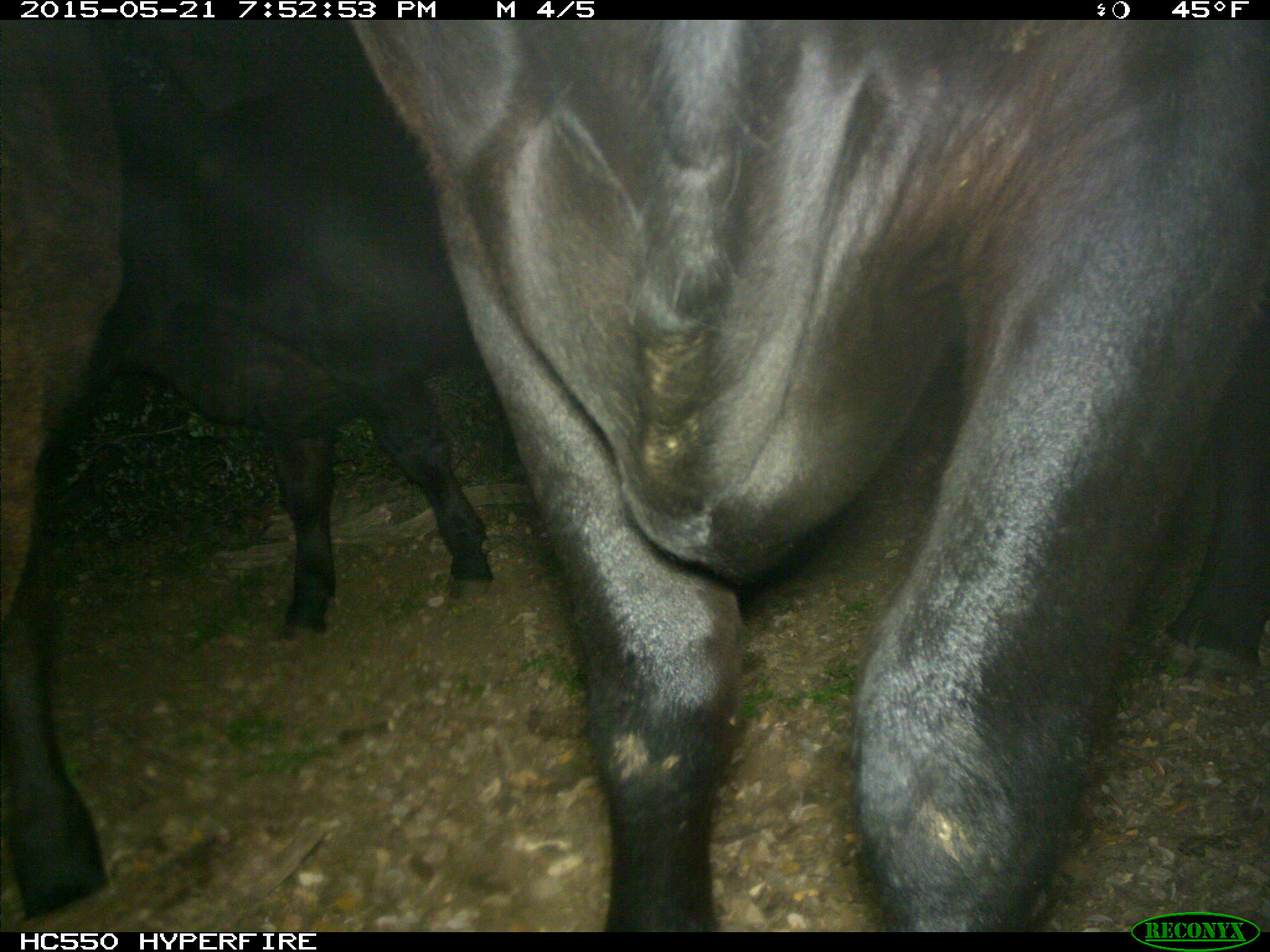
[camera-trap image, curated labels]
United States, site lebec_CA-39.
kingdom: Animalia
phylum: Chordata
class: Mammalia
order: Artiodactyla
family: Bovidae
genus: Bos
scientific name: Bos taurus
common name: domestic cow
Bos taurus (domestic cow).